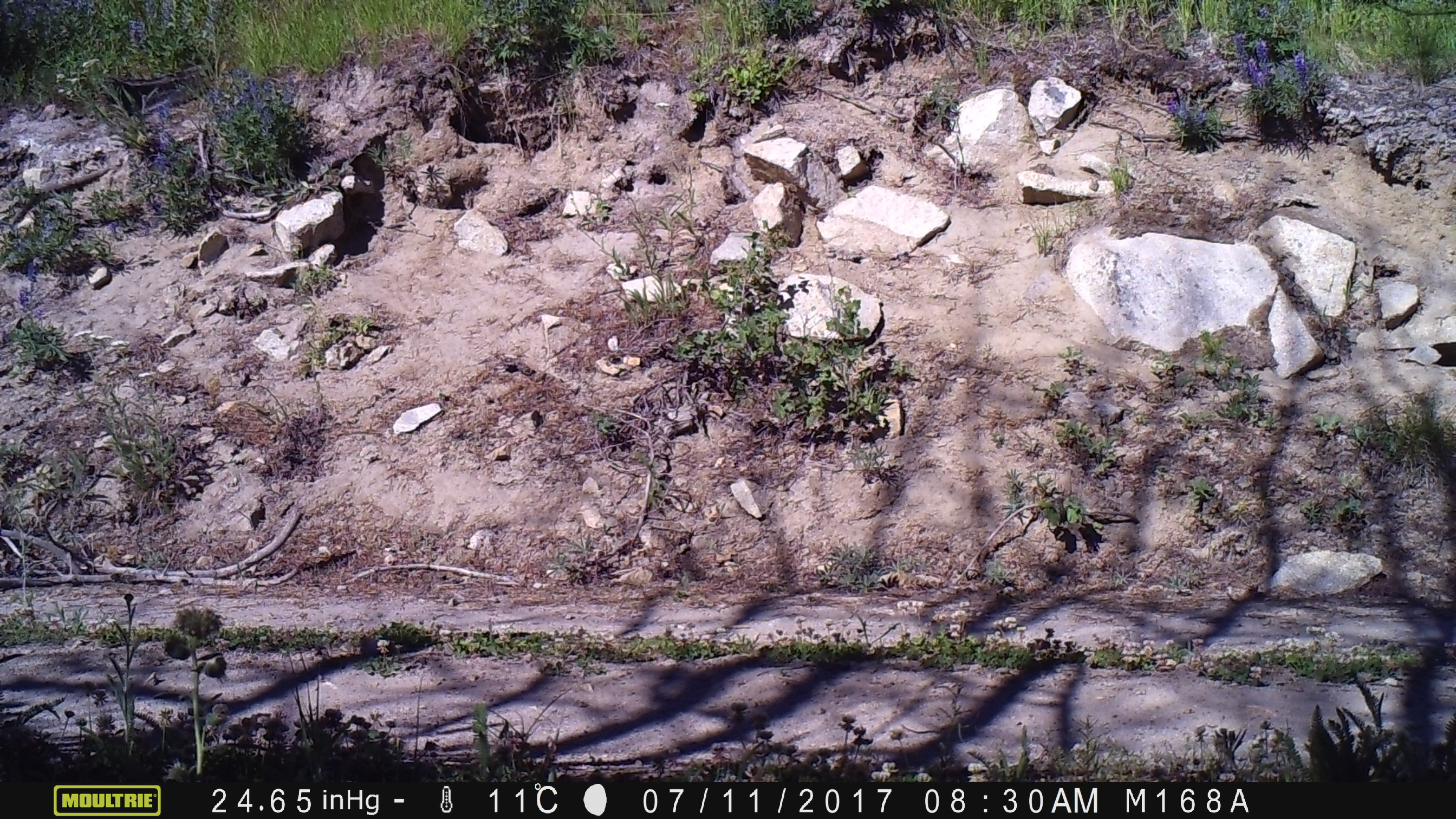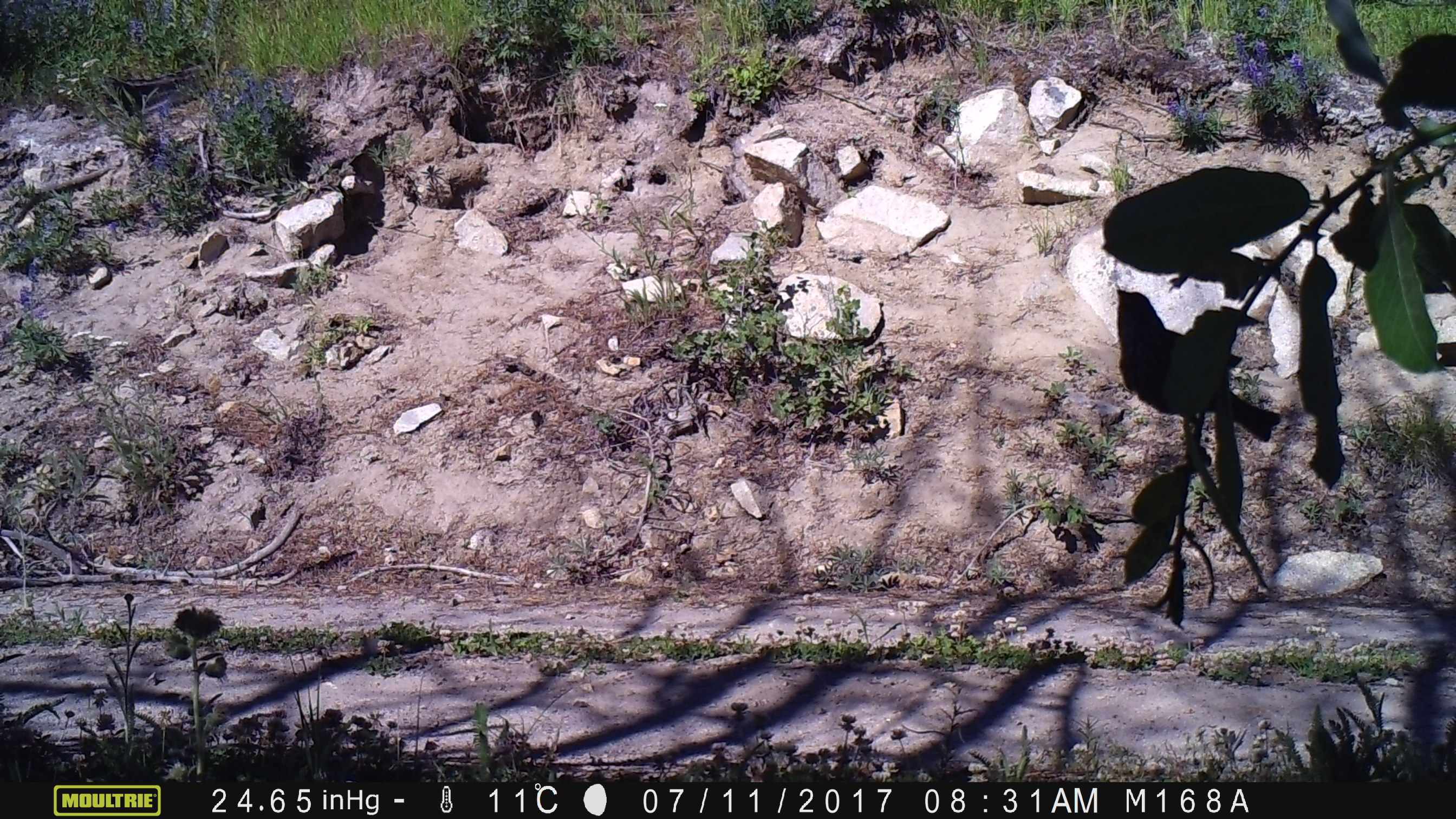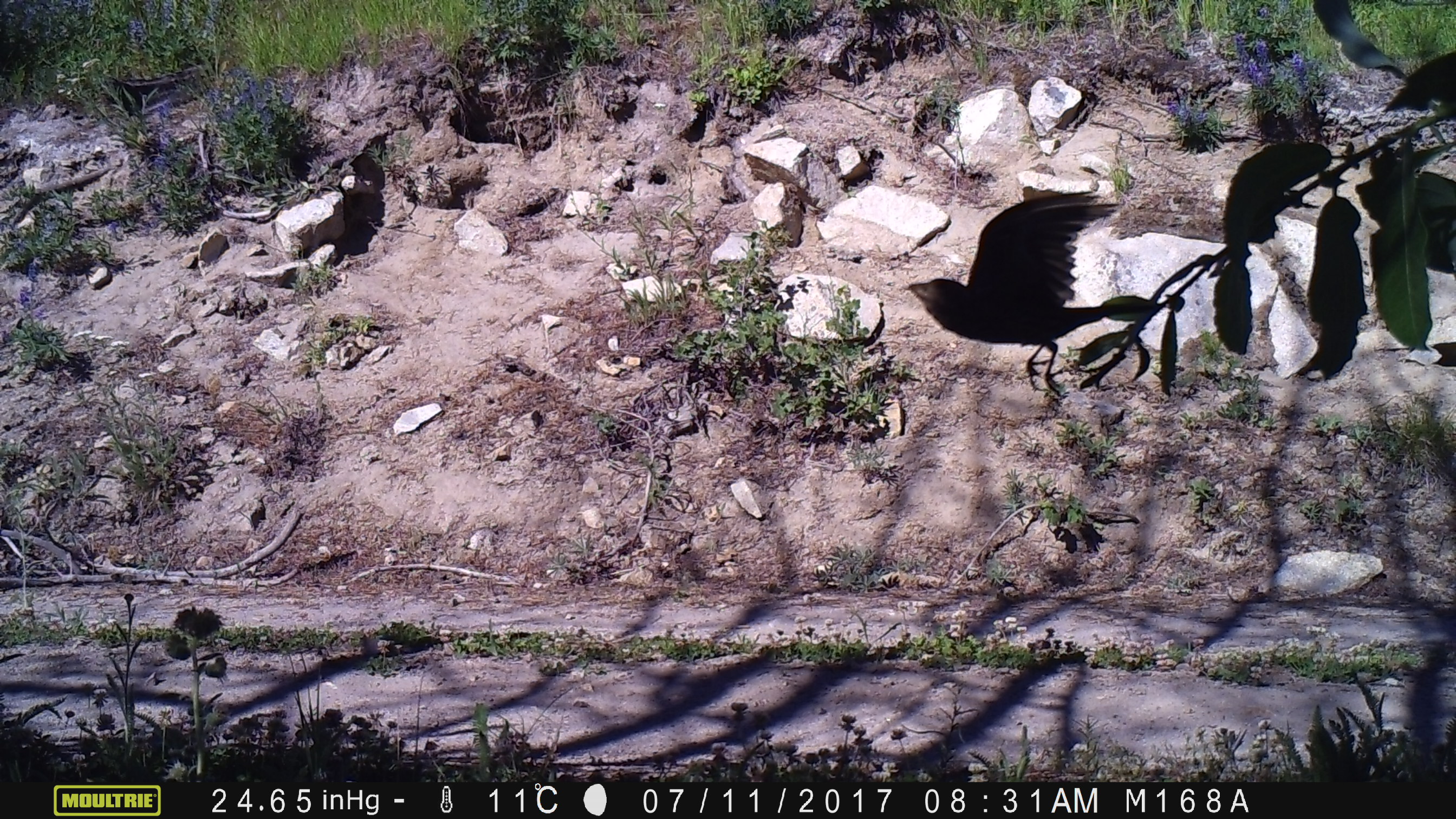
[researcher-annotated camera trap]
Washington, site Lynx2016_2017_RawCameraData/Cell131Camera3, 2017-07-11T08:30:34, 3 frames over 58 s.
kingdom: Animalia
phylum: Chordata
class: Aves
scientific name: Aves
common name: birds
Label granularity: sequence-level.